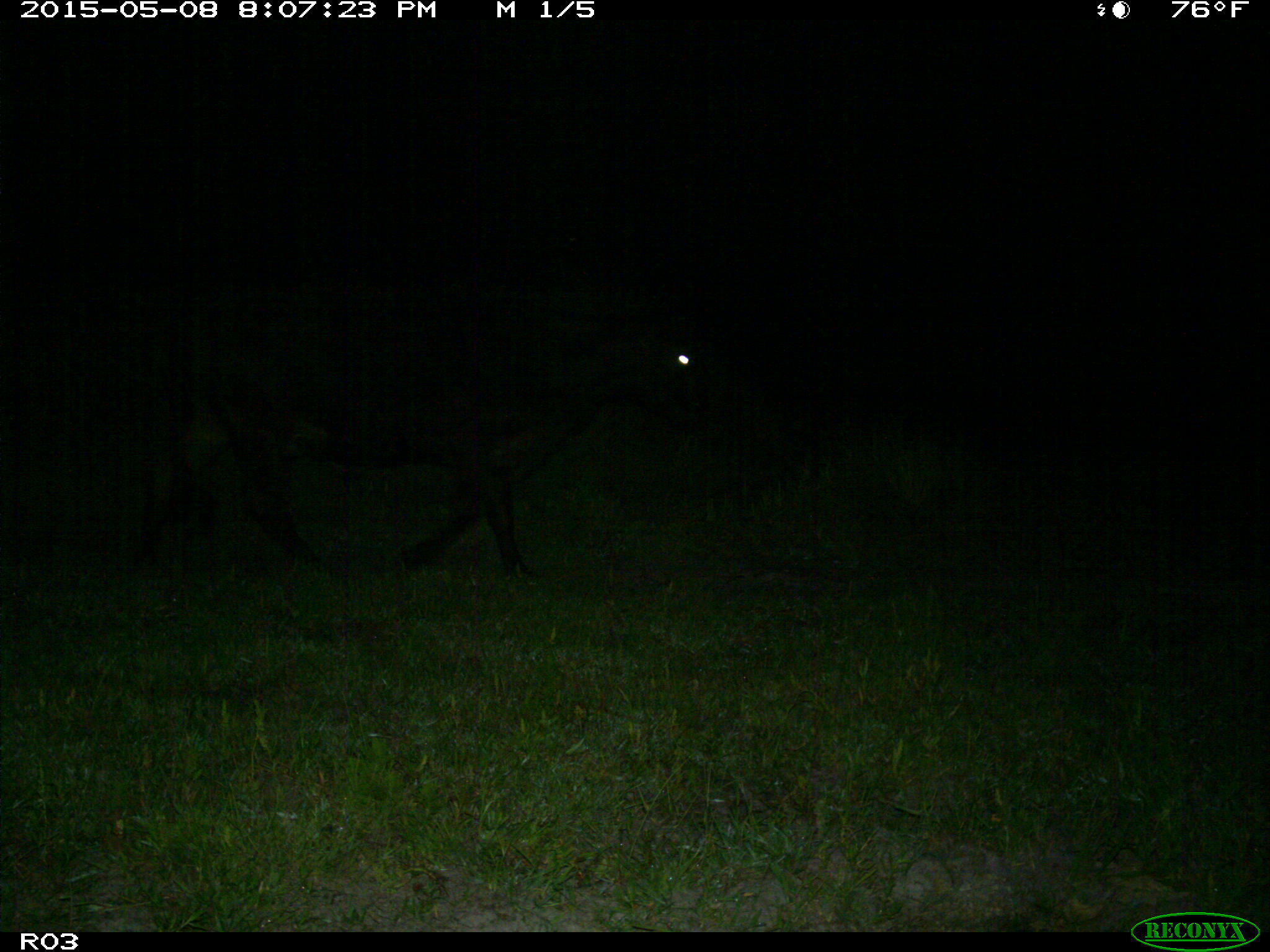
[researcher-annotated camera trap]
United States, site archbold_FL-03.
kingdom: Animalia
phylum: Chordata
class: Mammalia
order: Artiodactyla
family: Bovidae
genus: Bos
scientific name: Bos taurus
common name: domestic cow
Bos taurus (domestic cow).